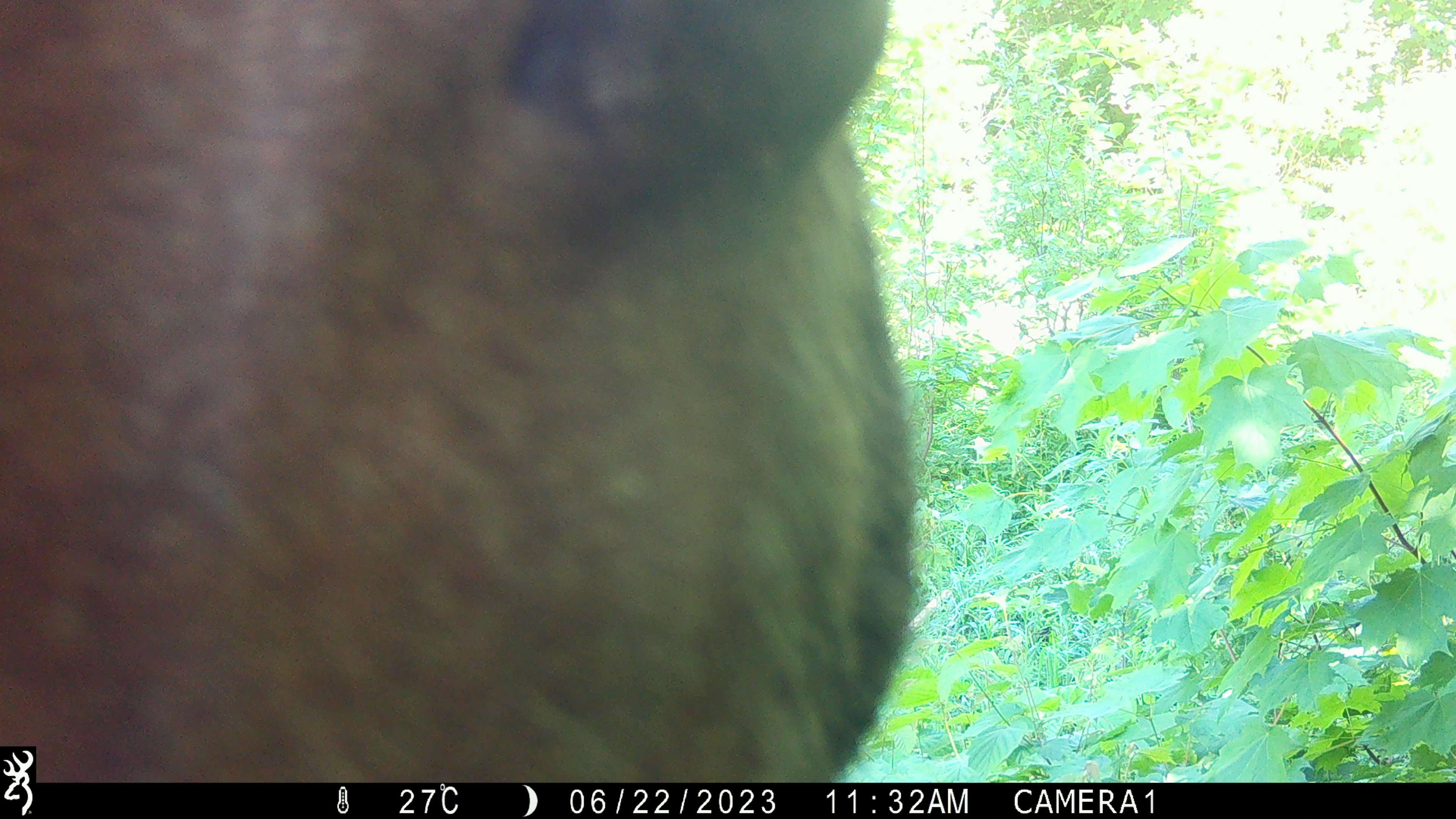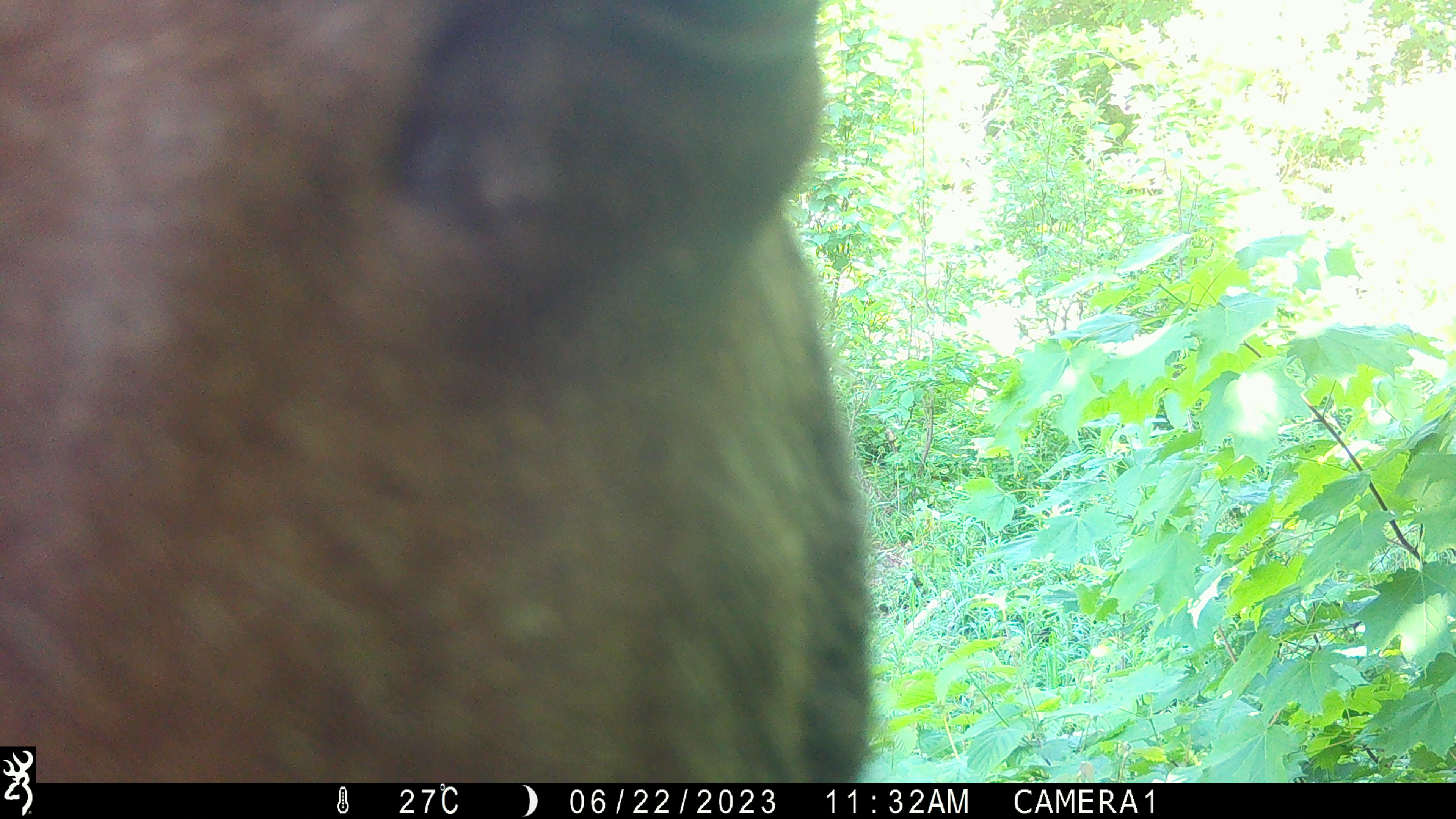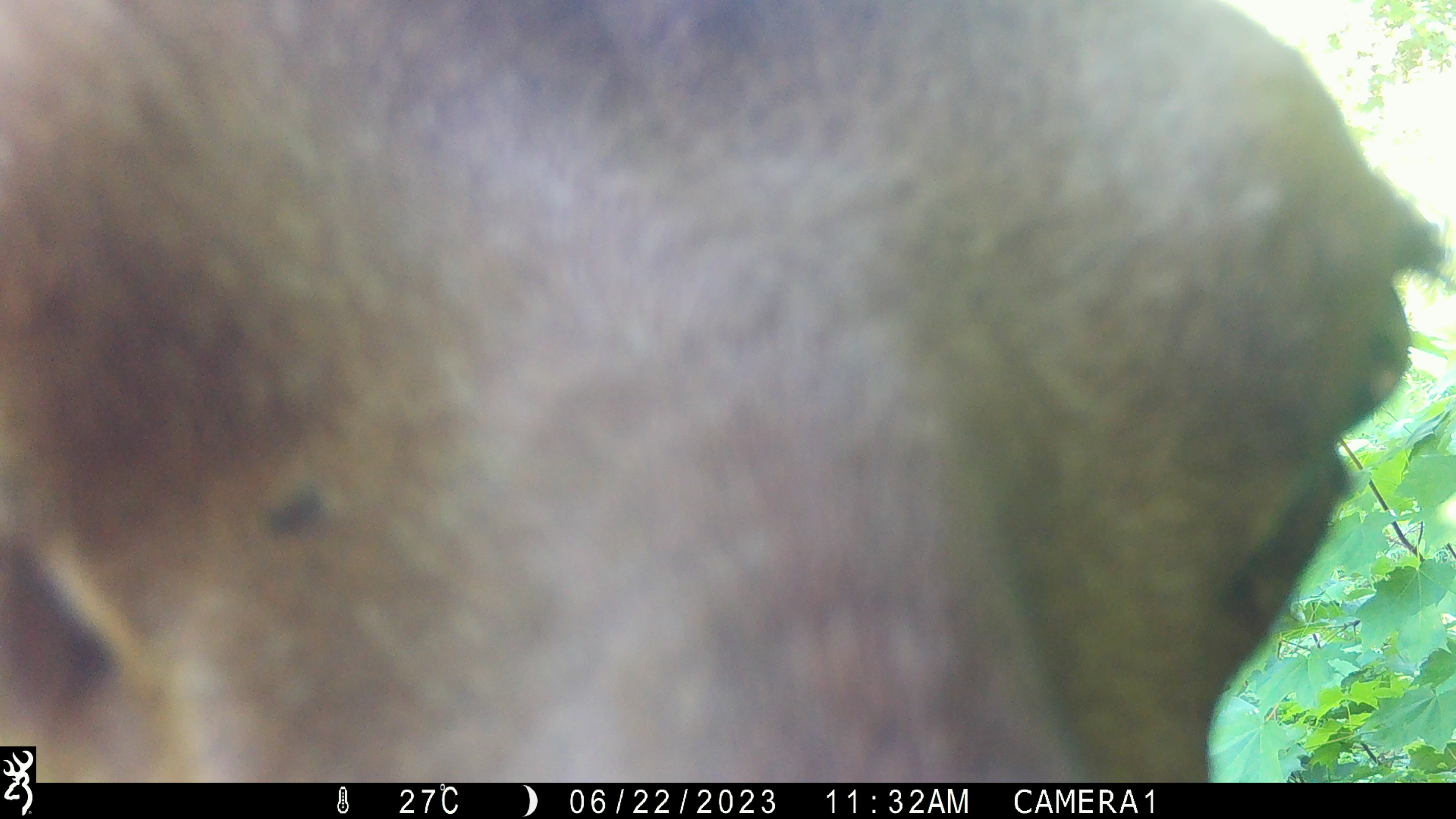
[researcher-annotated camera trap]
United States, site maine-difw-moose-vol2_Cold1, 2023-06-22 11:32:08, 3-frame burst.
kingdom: Animalia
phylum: Chordata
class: Mammalia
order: Artiodactyla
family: Cervidae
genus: Alces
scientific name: Alces alces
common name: moose